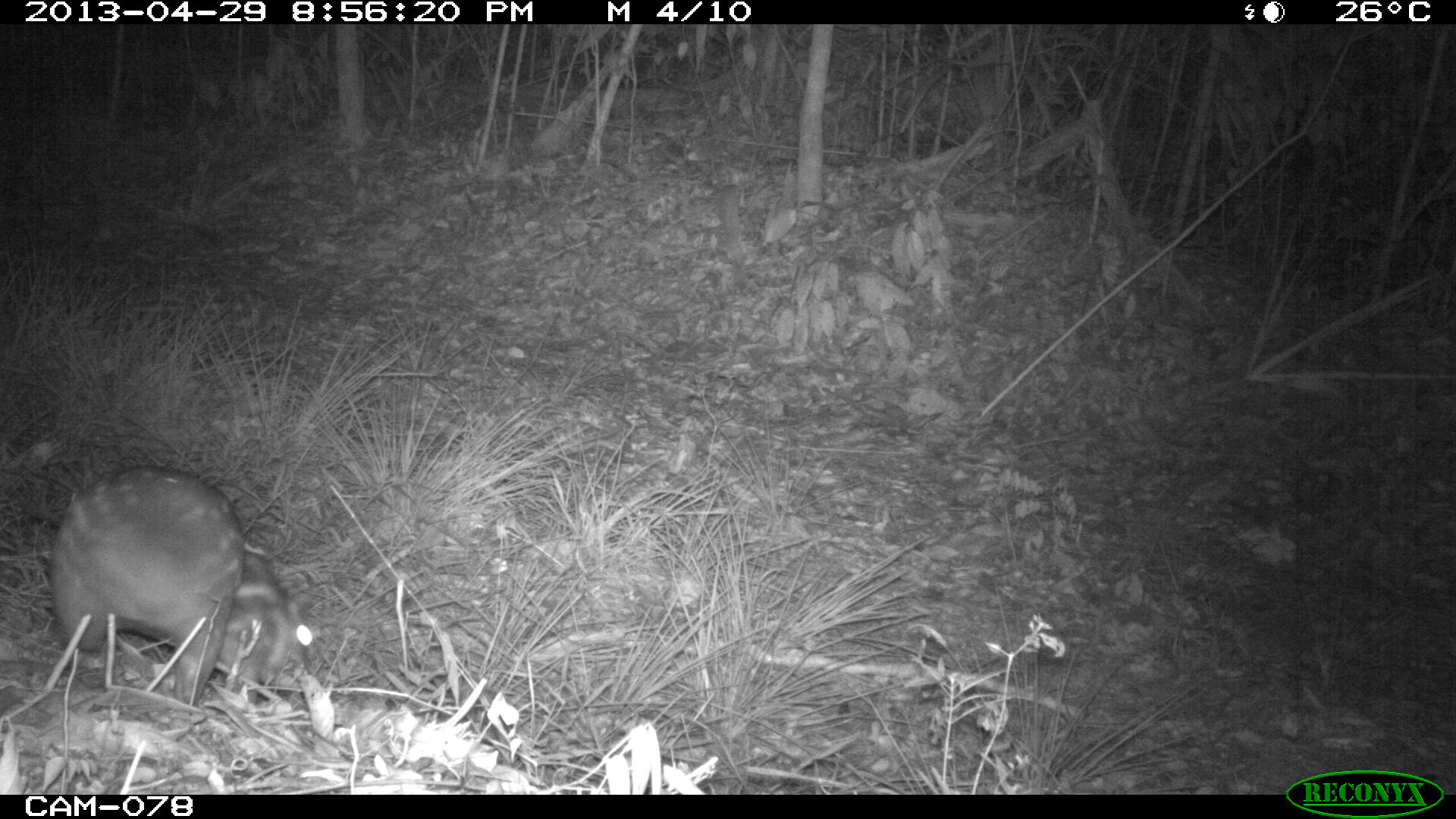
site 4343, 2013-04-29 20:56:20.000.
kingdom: Animalia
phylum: Chordata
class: Mammalia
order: Rodentia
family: Cuniculidae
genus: Cuniculus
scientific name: Cuniculus paca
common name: lowland paca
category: agouti paca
Agouti paca (lowland paca) (Cuniculus paca), count 1, sex female.